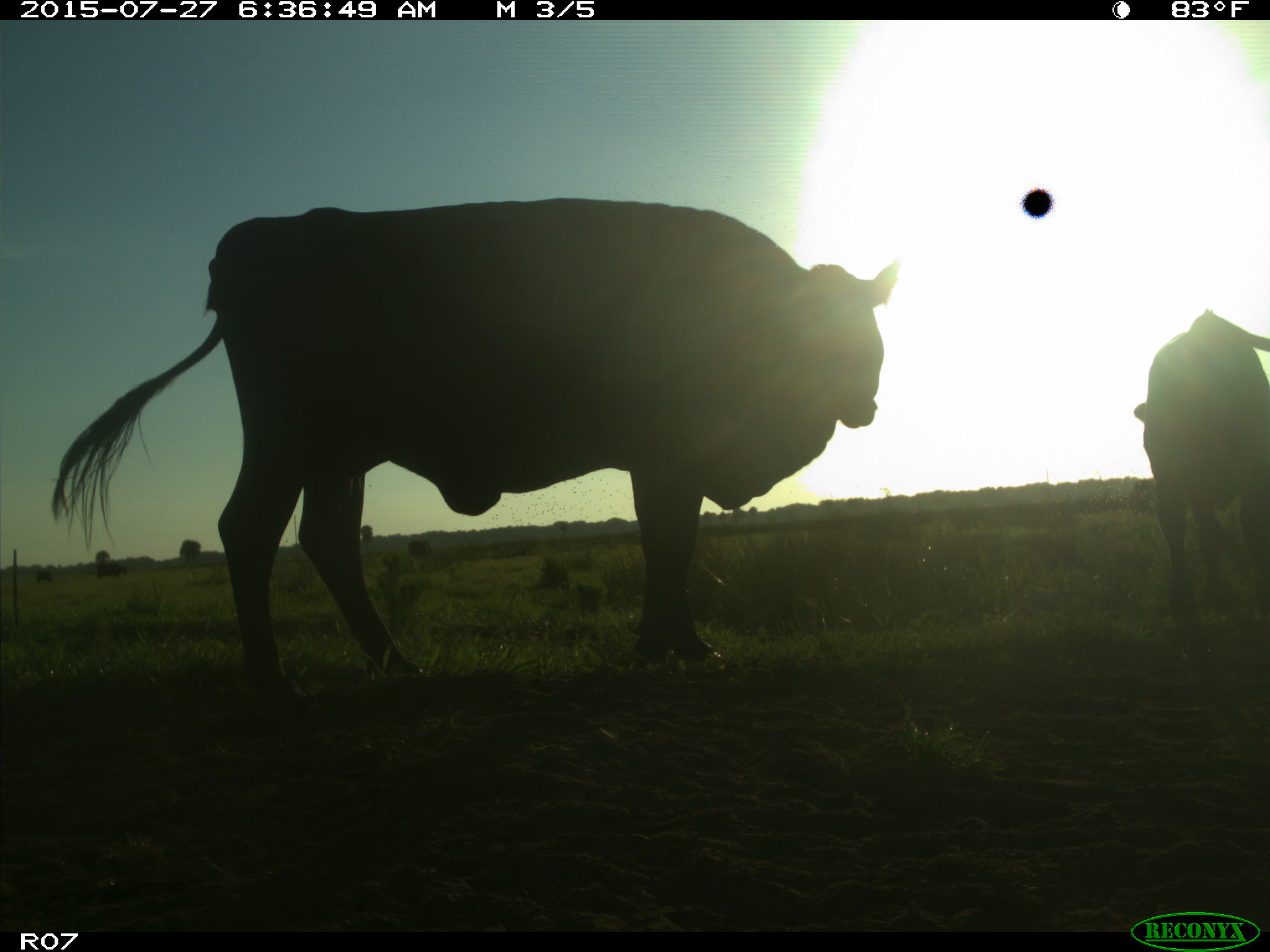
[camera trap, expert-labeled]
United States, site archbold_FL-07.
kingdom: Animalia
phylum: Chordata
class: Mammalia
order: Artiodactyla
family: Bovidae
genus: Bos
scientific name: Bos taurus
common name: domestic cow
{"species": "Bos taurus (domestic cow)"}